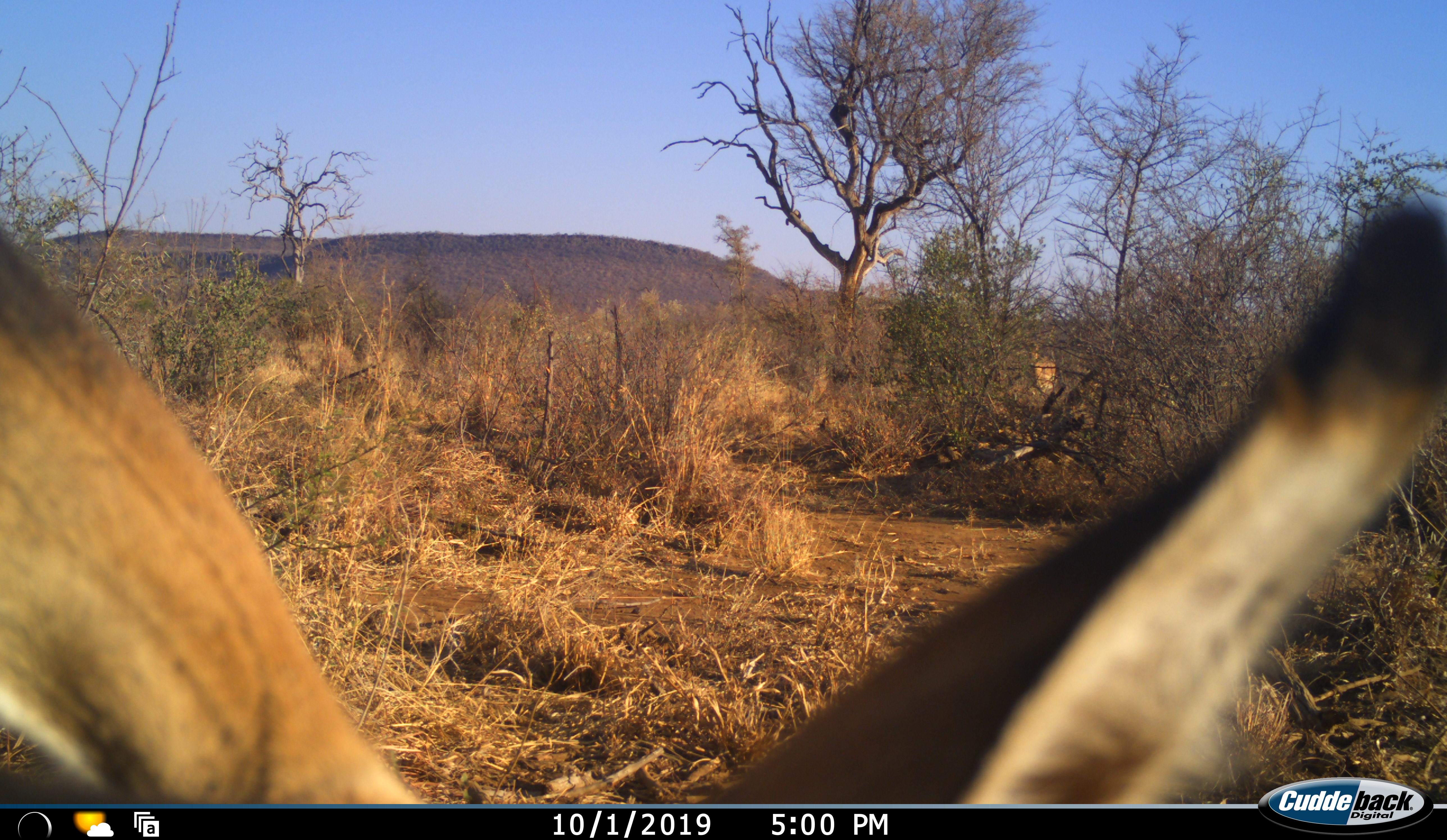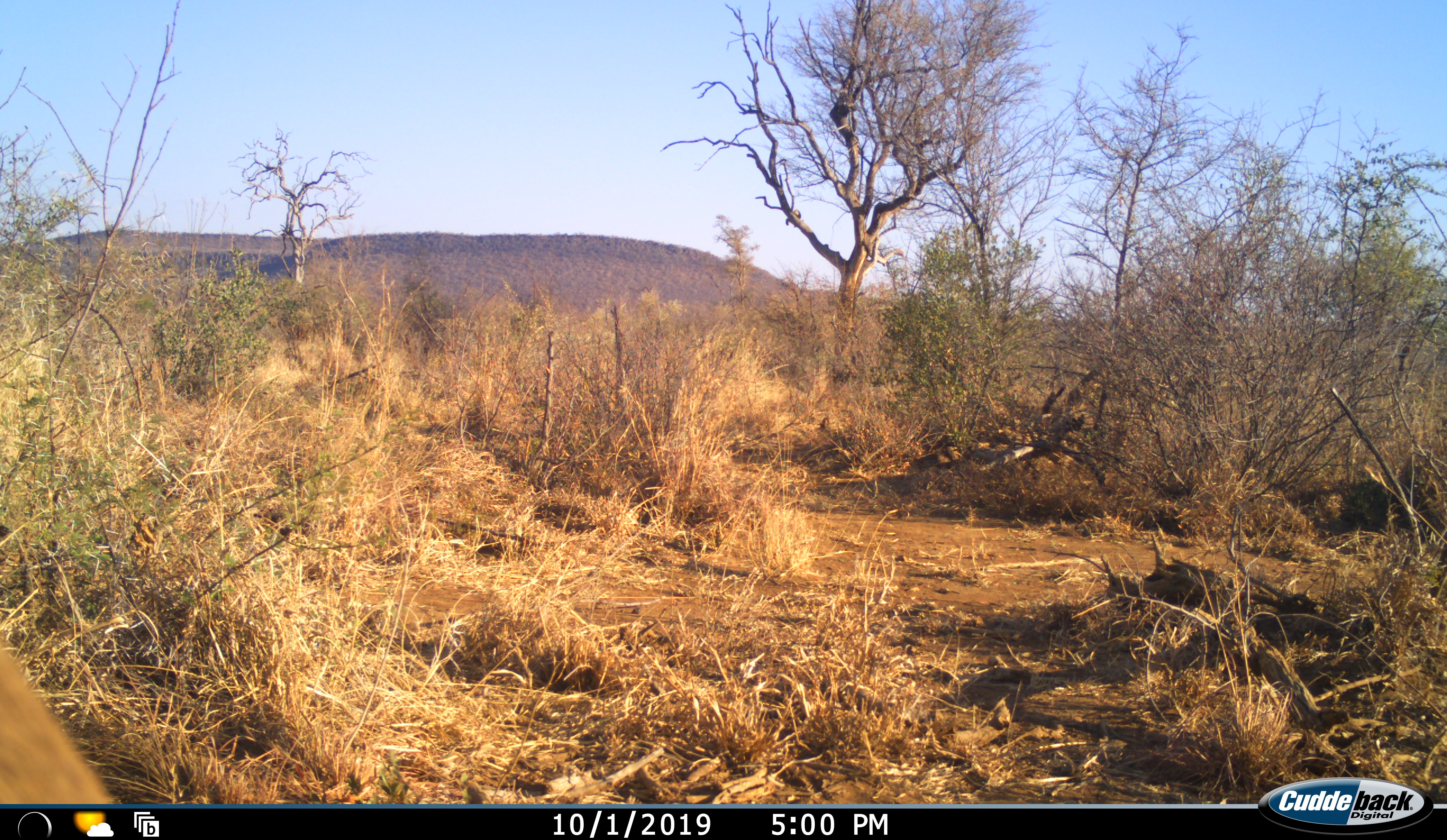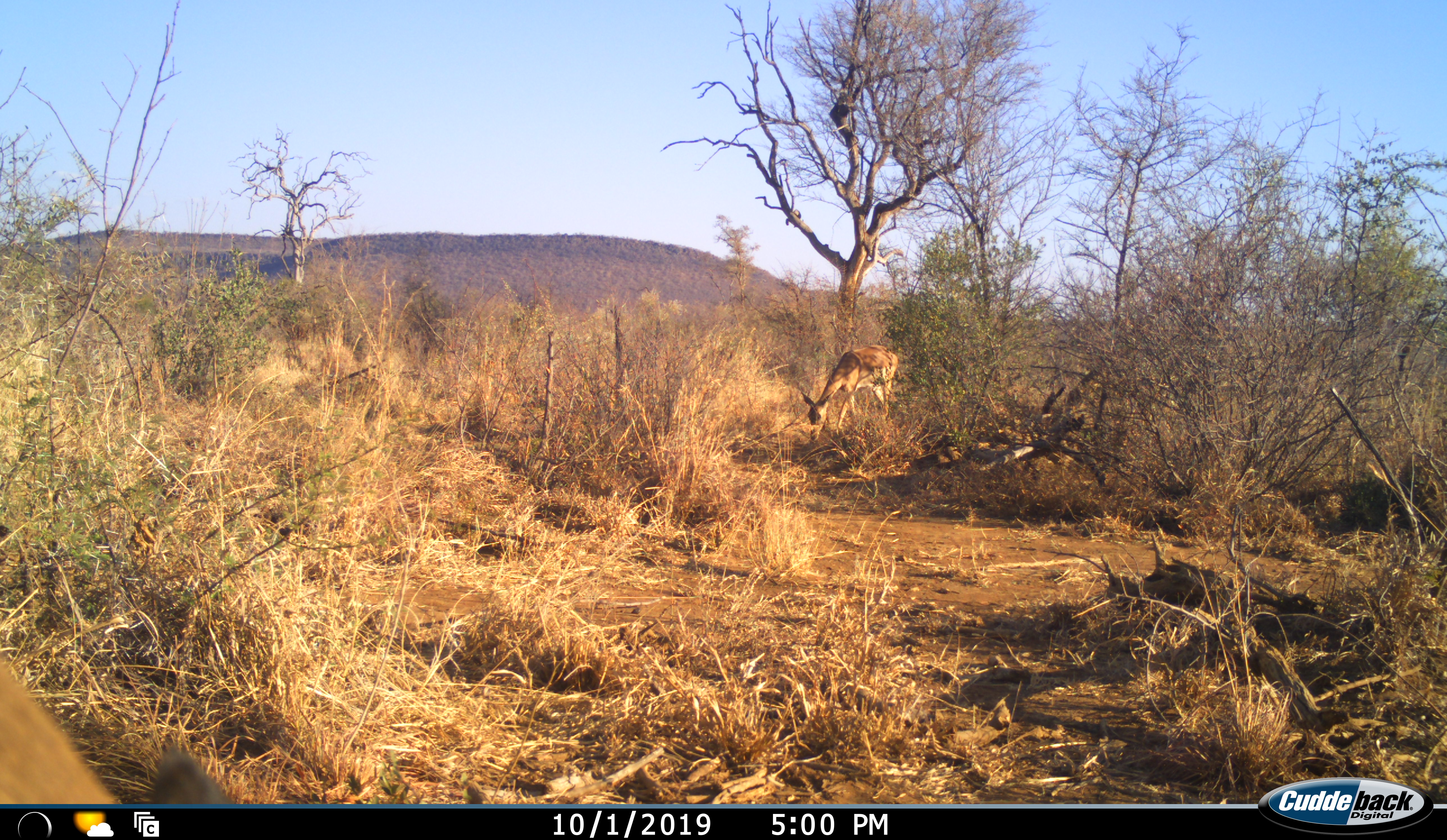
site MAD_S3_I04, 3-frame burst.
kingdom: Animalia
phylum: Chordata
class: Mammalia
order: Artiodactyla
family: Bovidae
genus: Aepyceros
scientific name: Aepyceros melampus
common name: impala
Impala (Aepyceros melampus), count 2. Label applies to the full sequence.